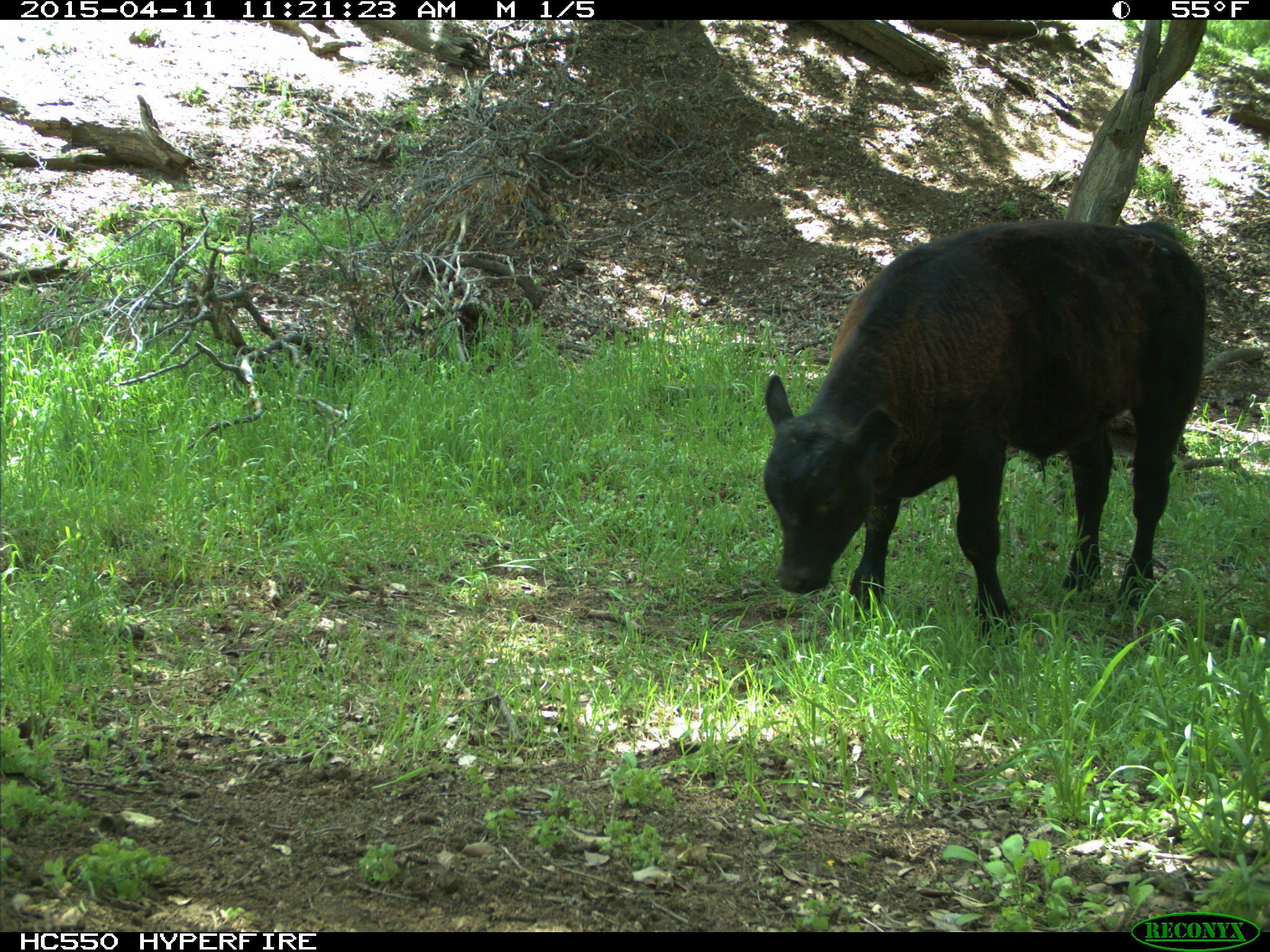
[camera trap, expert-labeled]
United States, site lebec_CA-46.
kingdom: Animalia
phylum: Chordata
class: Mammalia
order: Artiodactyla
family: Bovidae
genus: Bos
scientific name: Bos taurus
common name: domestic cow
Bos taurus (domestic cow).